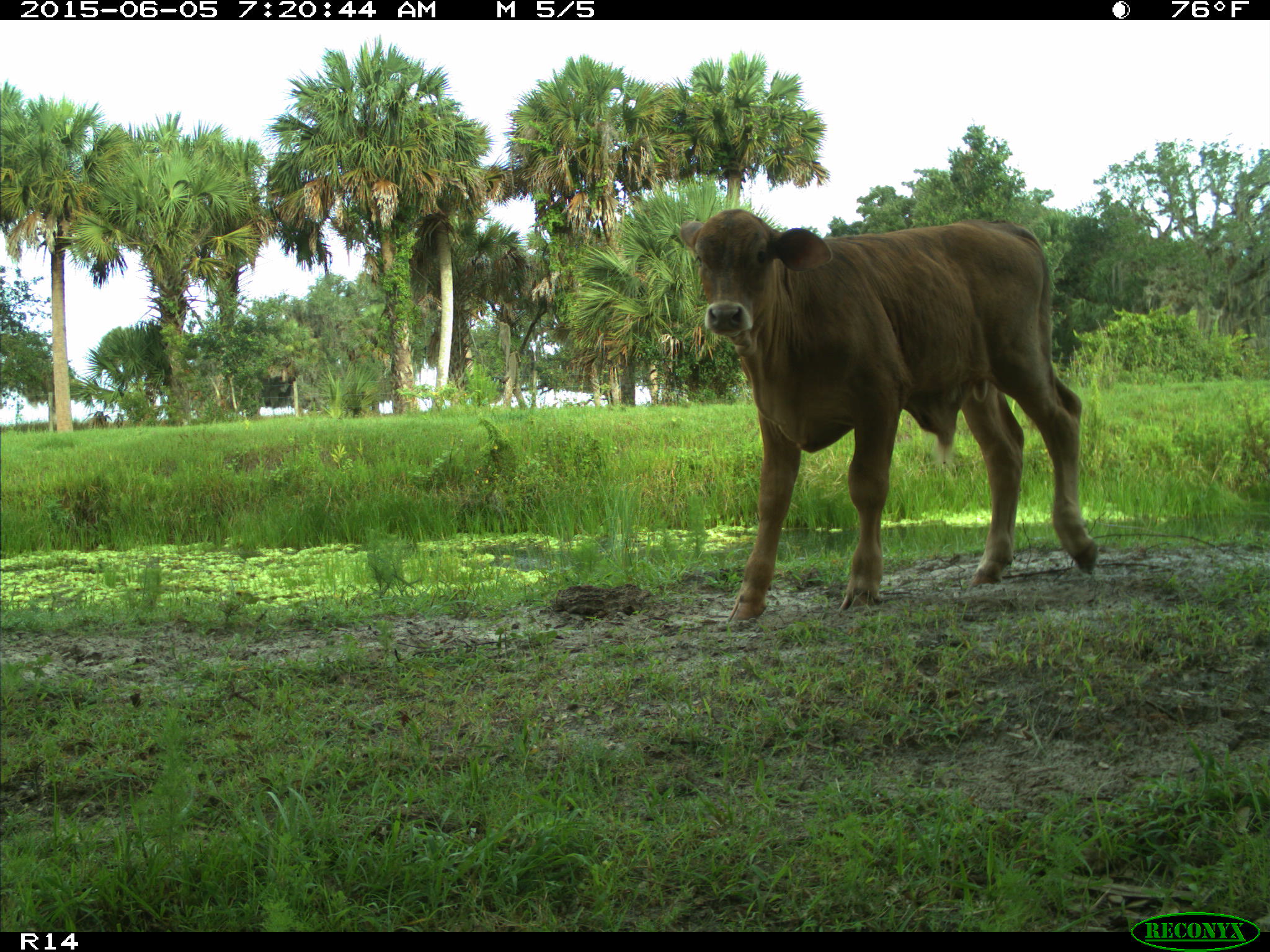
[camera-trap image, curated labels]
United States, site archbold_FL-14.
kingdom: Animalia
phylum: Chordata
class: Mammalia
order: Artiodactyla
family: Bovidae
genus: Bos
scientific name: Bos taurus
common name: domestic cow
Bos taurus (domestic cow).